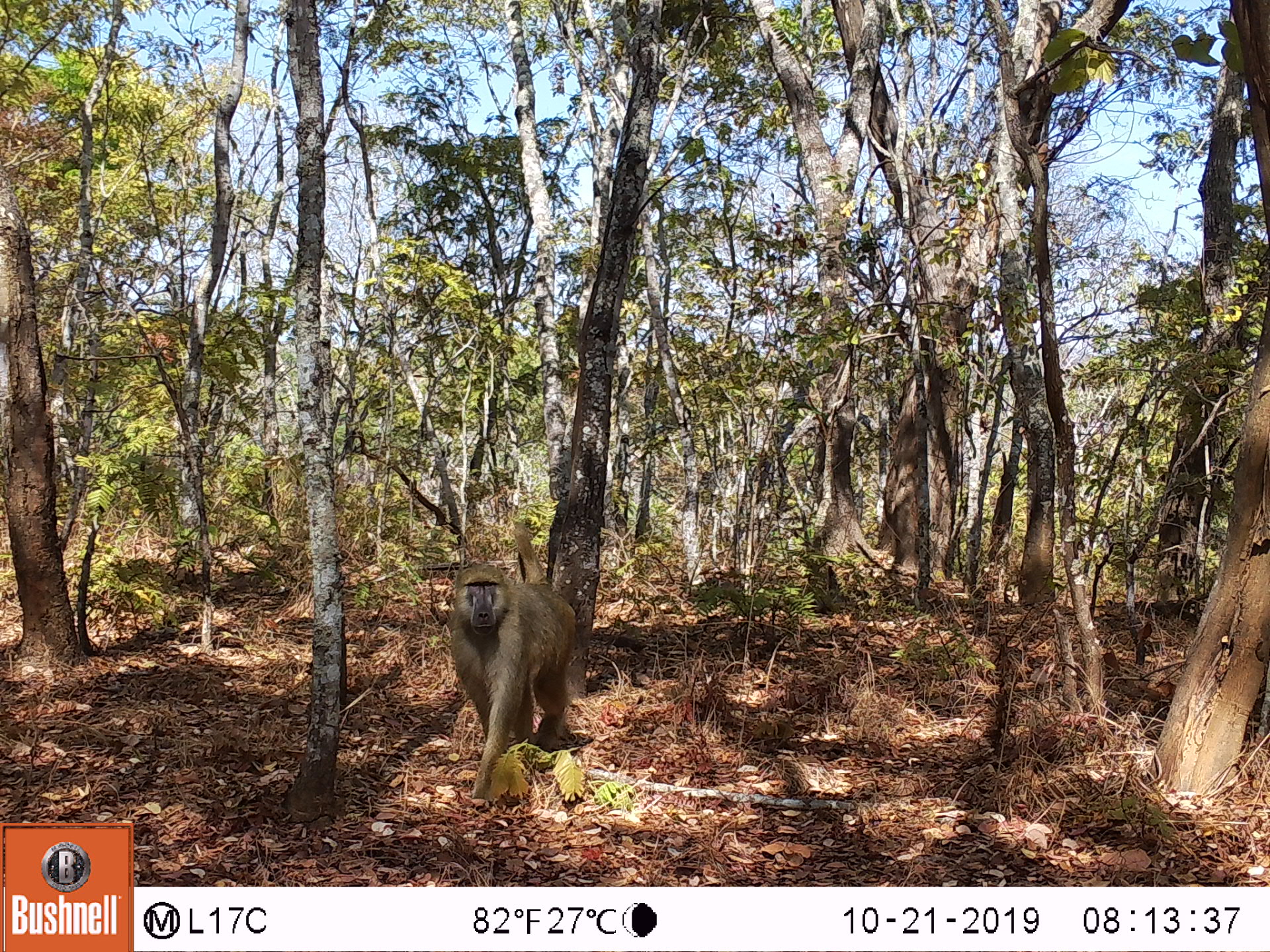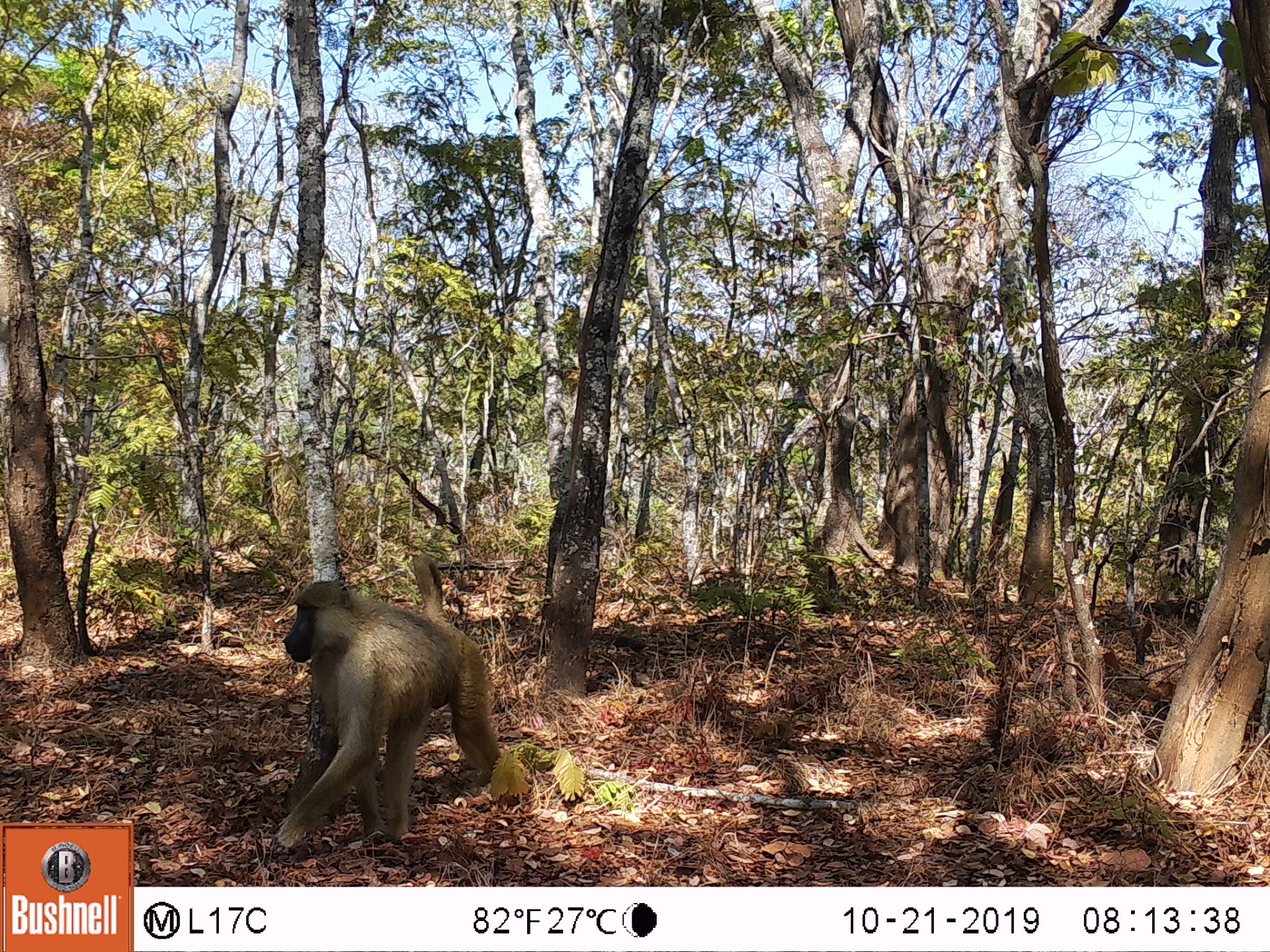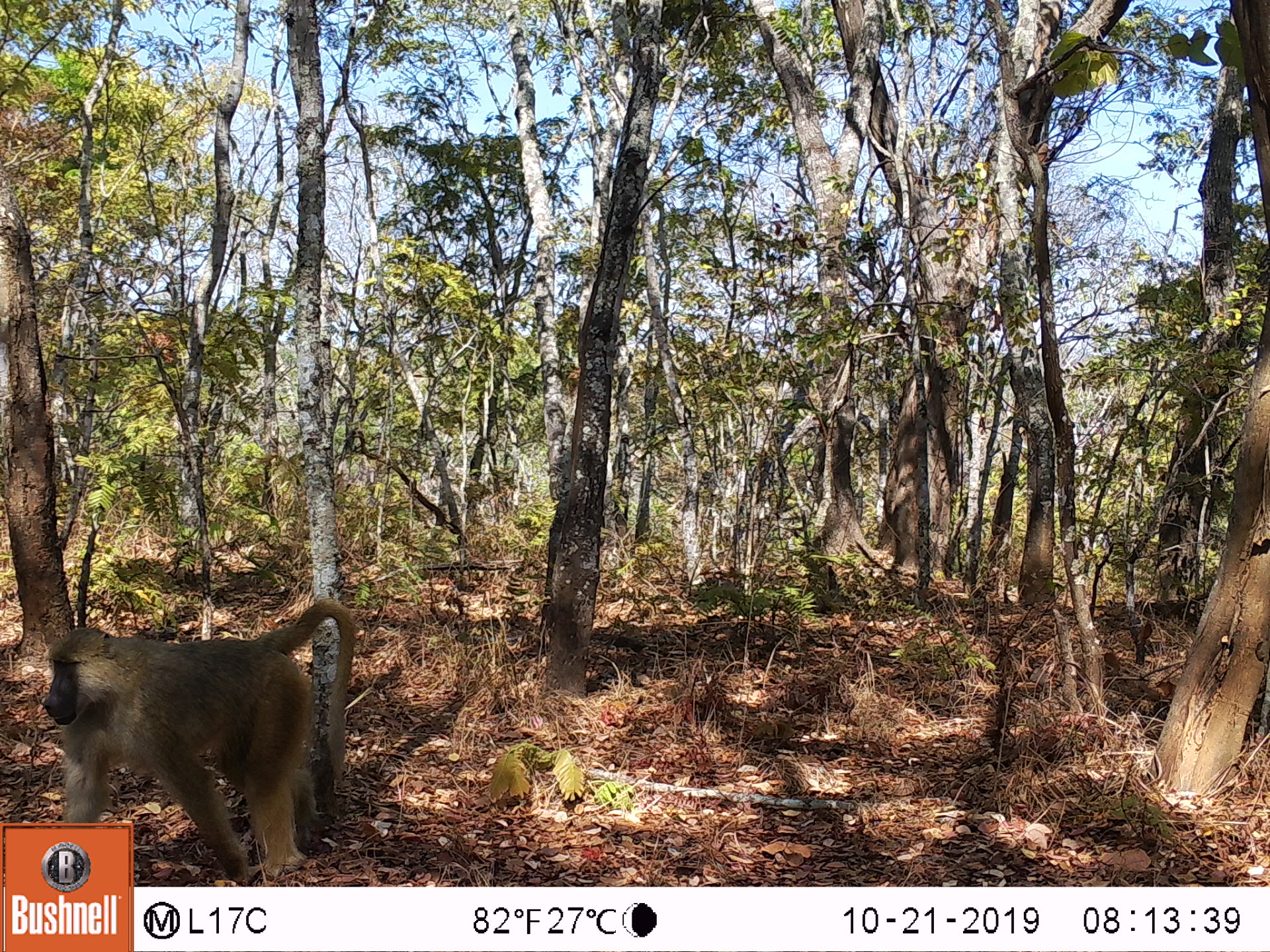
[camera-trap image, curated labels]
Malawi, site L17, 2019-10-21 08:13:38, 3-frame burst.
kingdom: Animalia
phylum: Chordata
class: Mammalia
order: Primates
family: Cercopithecidae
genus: Papio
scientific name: Papio cynocephalus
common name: yellow baboon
Yellow baboon (Papio cynocephalus), count 1.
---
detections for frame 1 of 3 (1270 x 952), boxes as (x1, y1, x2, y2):
yellow baboon: (437, 516, 580, 799)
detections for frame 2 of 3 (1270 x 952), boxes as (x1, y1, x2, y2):
yellow baboon: (268, 548, 501, 853)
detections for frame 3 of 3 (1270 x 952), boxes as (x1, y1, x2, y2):
yellow baboon: (39, 590, 366, 819)